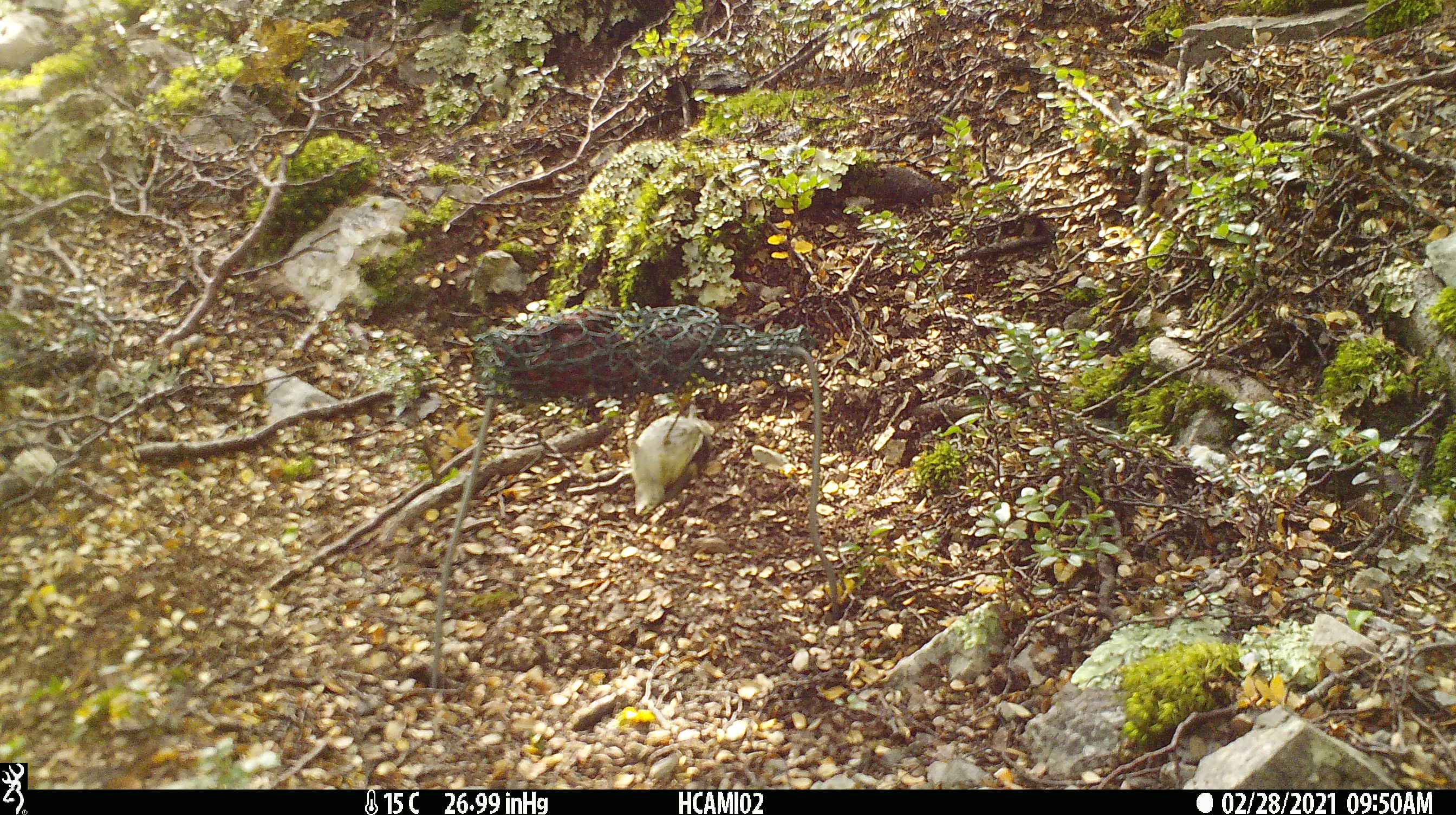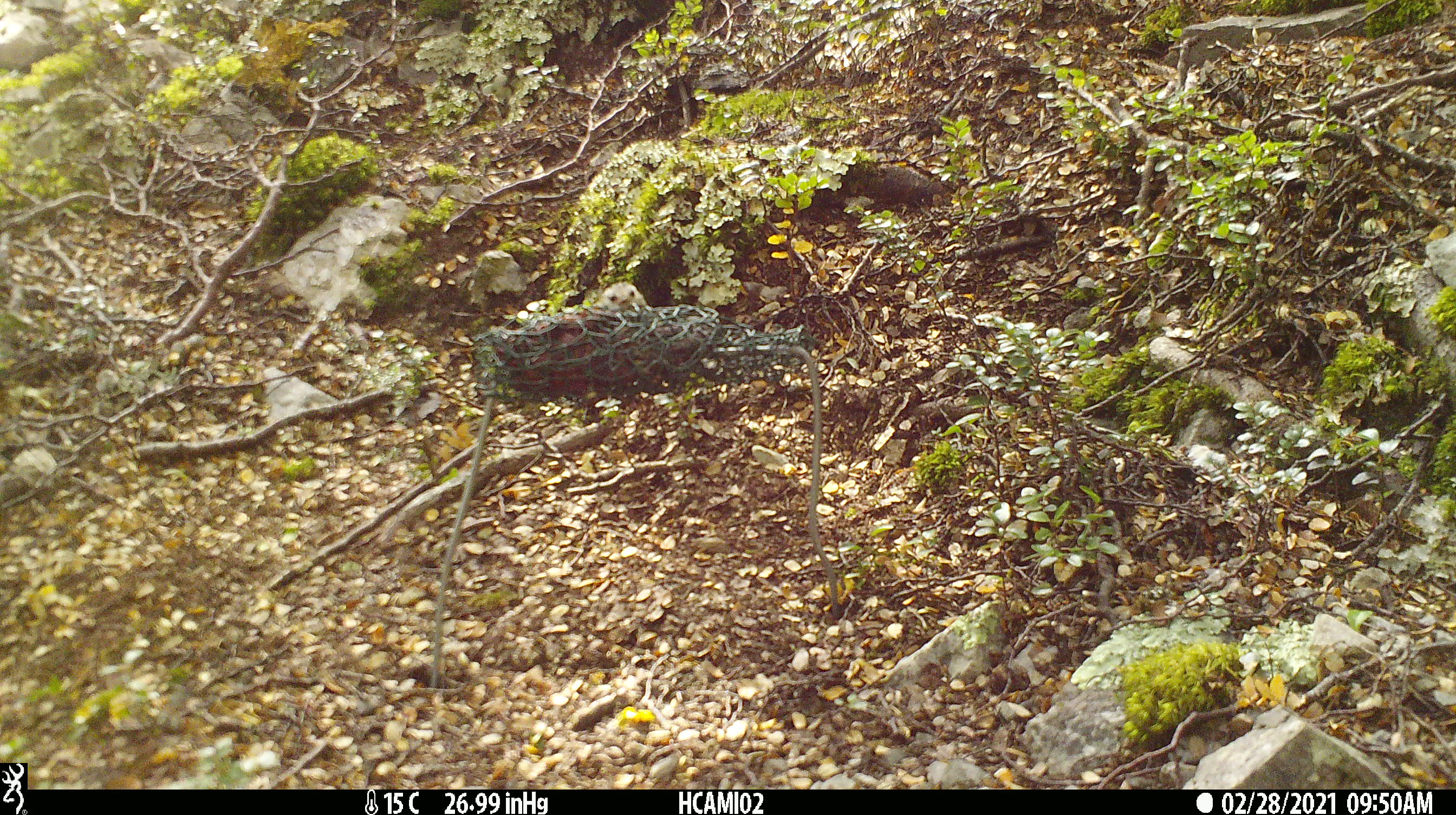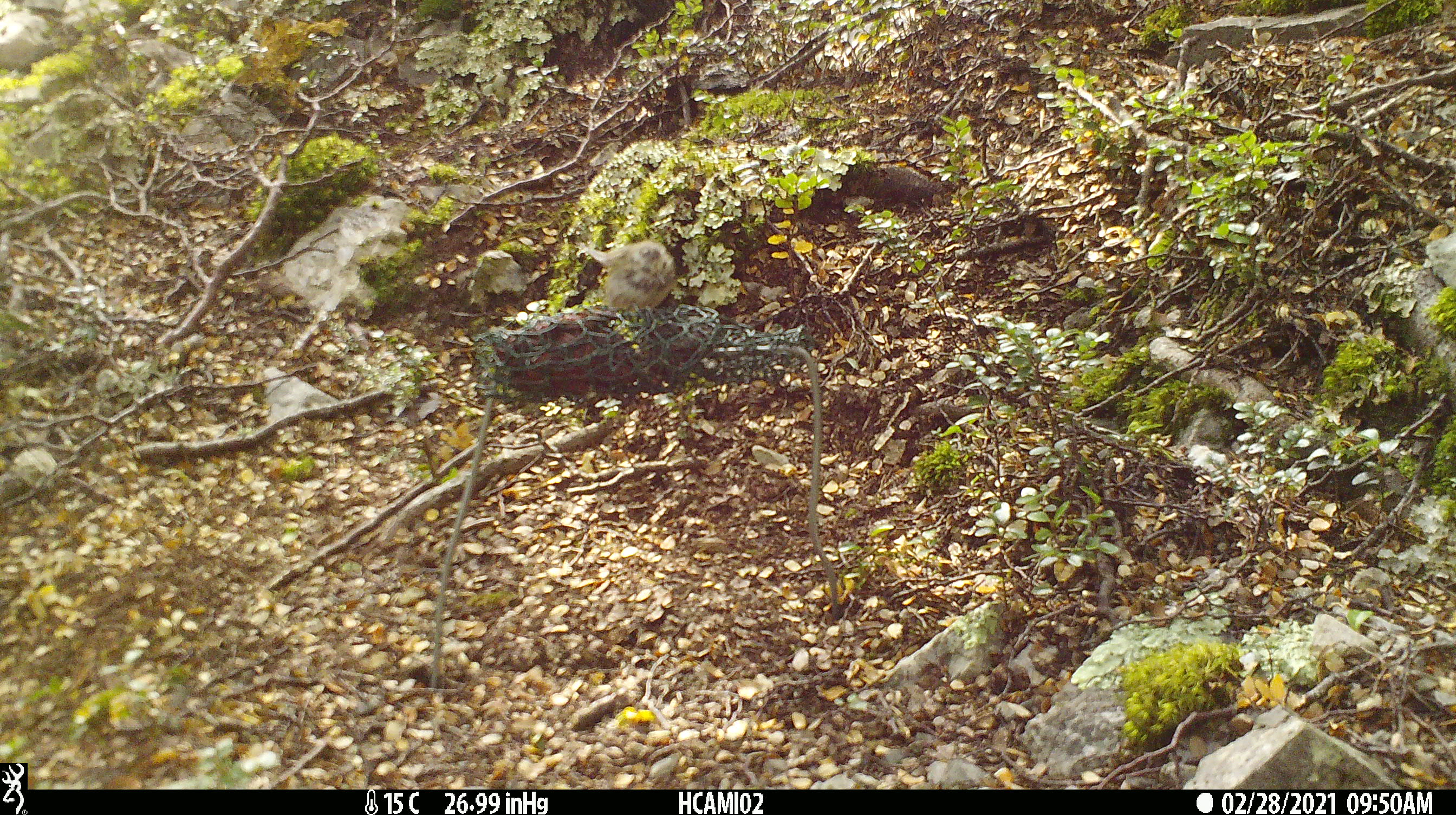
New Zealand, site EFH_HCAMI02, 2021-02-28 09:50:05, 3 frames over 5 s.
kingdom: Animalia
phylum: Chordata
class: Aves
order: Passeriformes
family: Acanthisittidae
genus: Acanthisitta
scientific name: Acanthisitta chloris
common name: rifleman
Rifleman (Acanthisitta chloris).